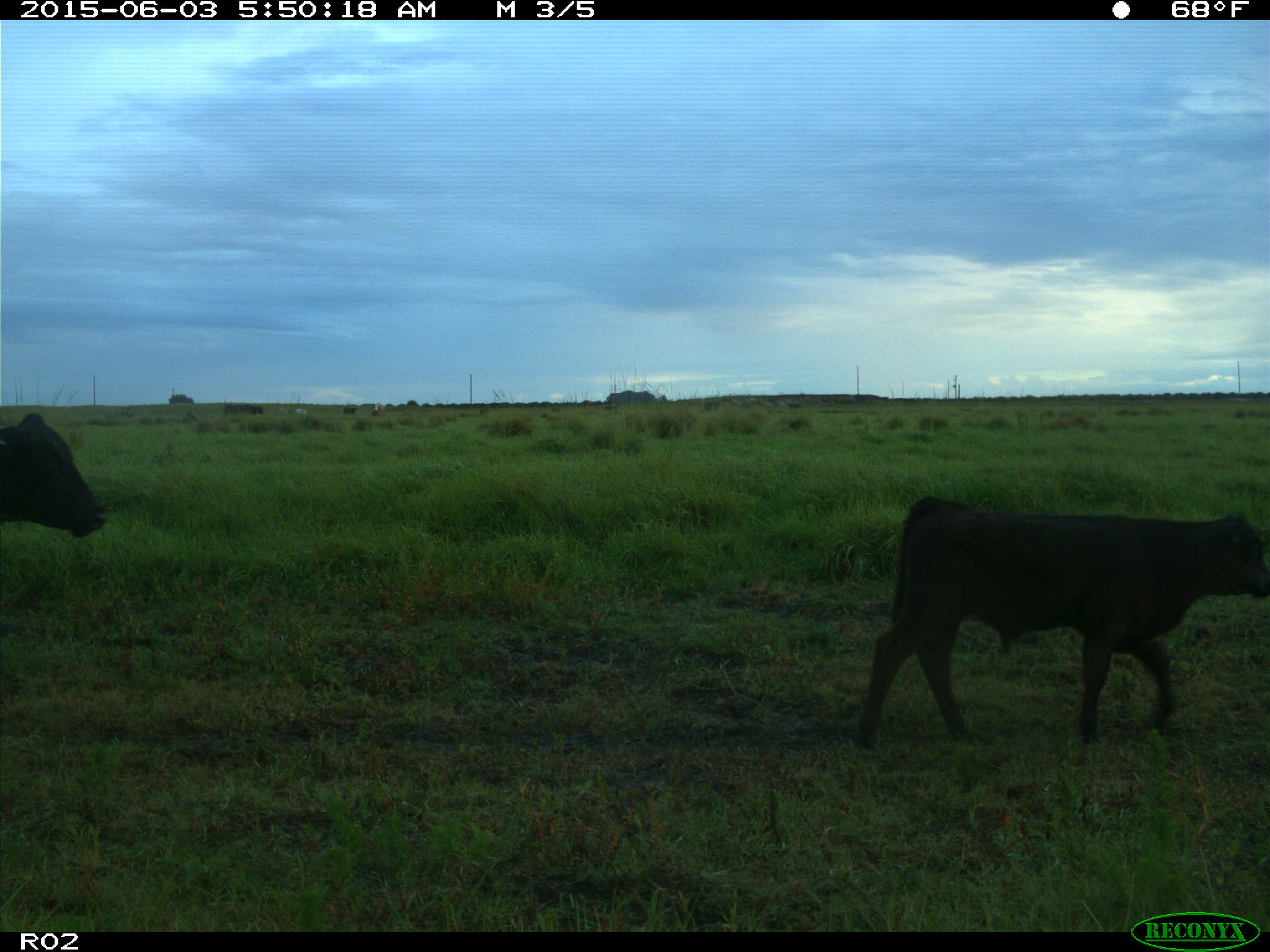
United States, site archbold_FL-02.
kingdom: Animalia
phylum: Chordata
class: Mammalia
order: Artiodactyla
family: Bovidae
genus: Bos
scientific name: Bos taurus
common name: domestic cow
Bos taurus (domestic cow).